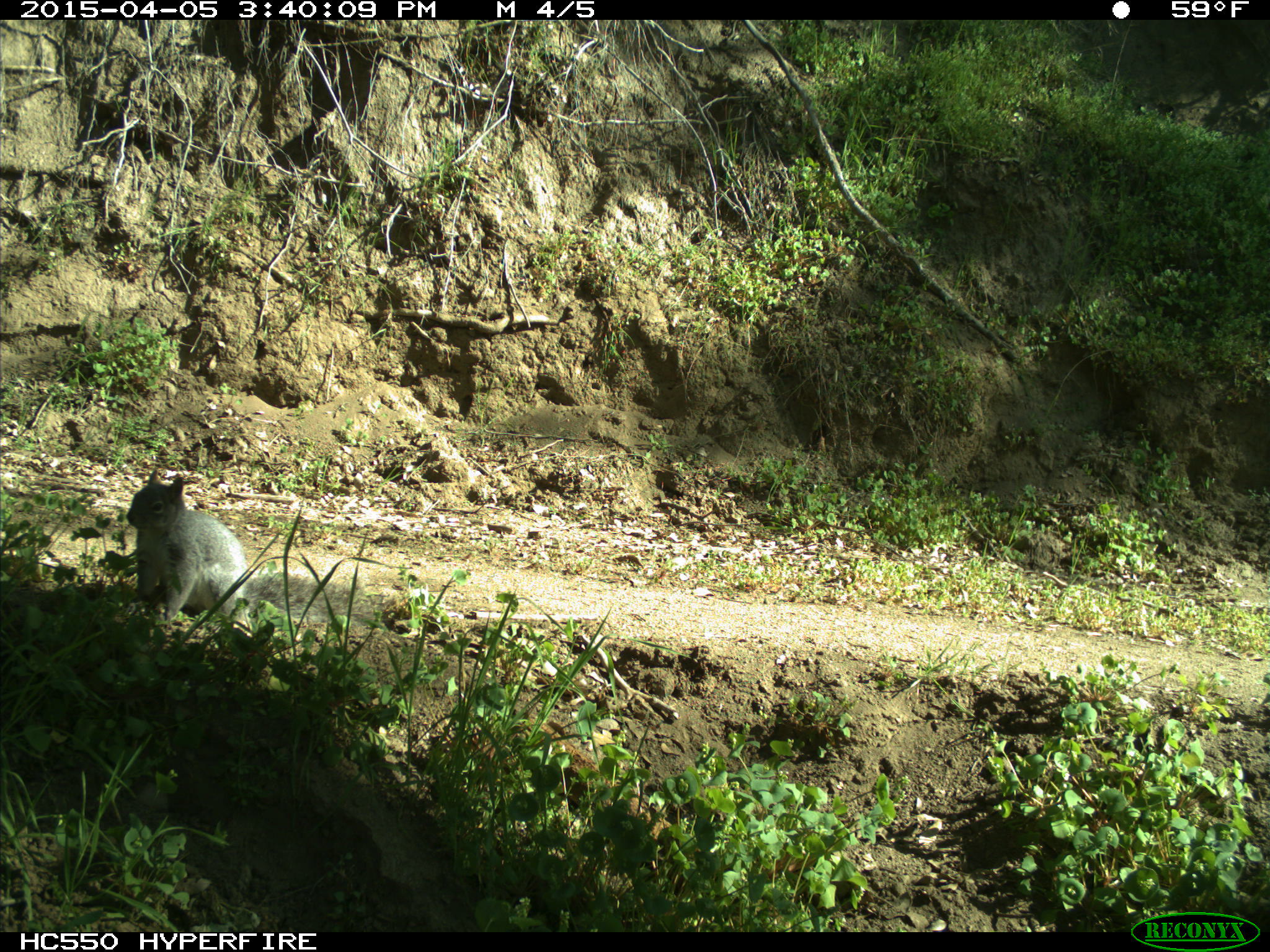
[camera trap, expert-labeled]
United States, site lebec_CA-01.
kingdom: Animalia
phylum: Chordata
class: Mammalia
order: Rodentia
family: Sciuridae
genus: Sciurus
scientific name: Sciurus carolinensis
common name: eastern gray squirrel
Sciurus carolinensis (eastern gray squirrel).